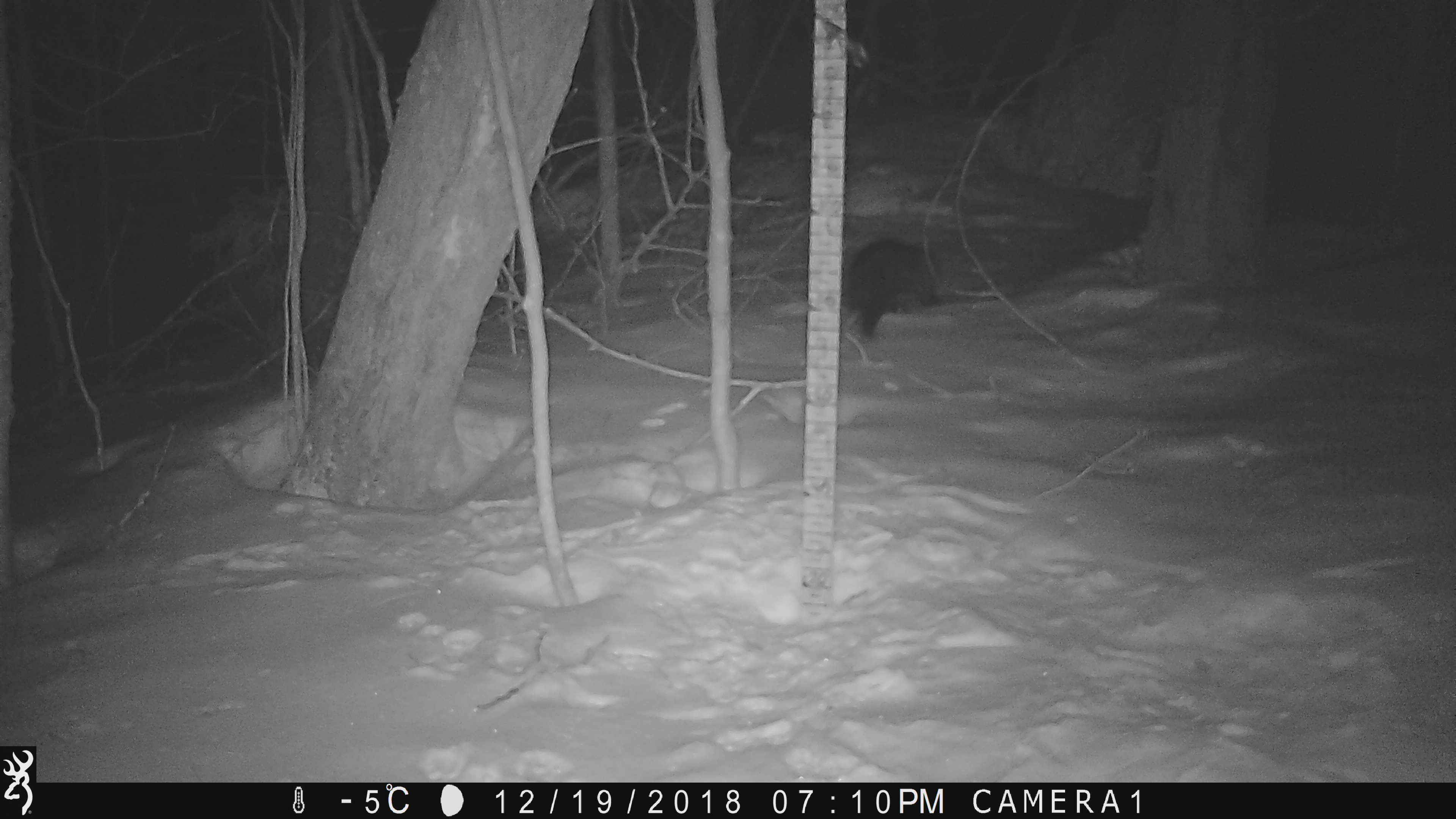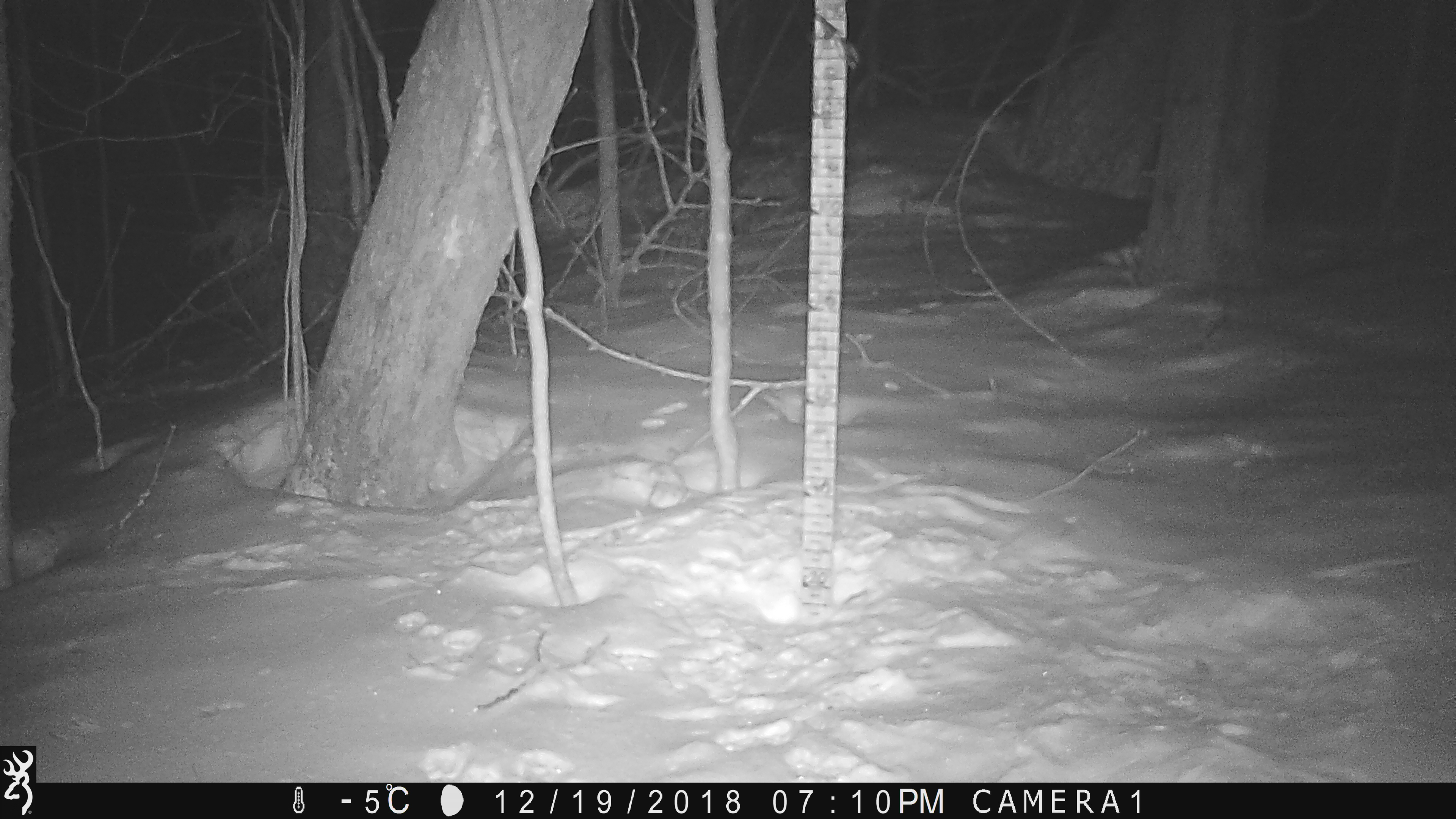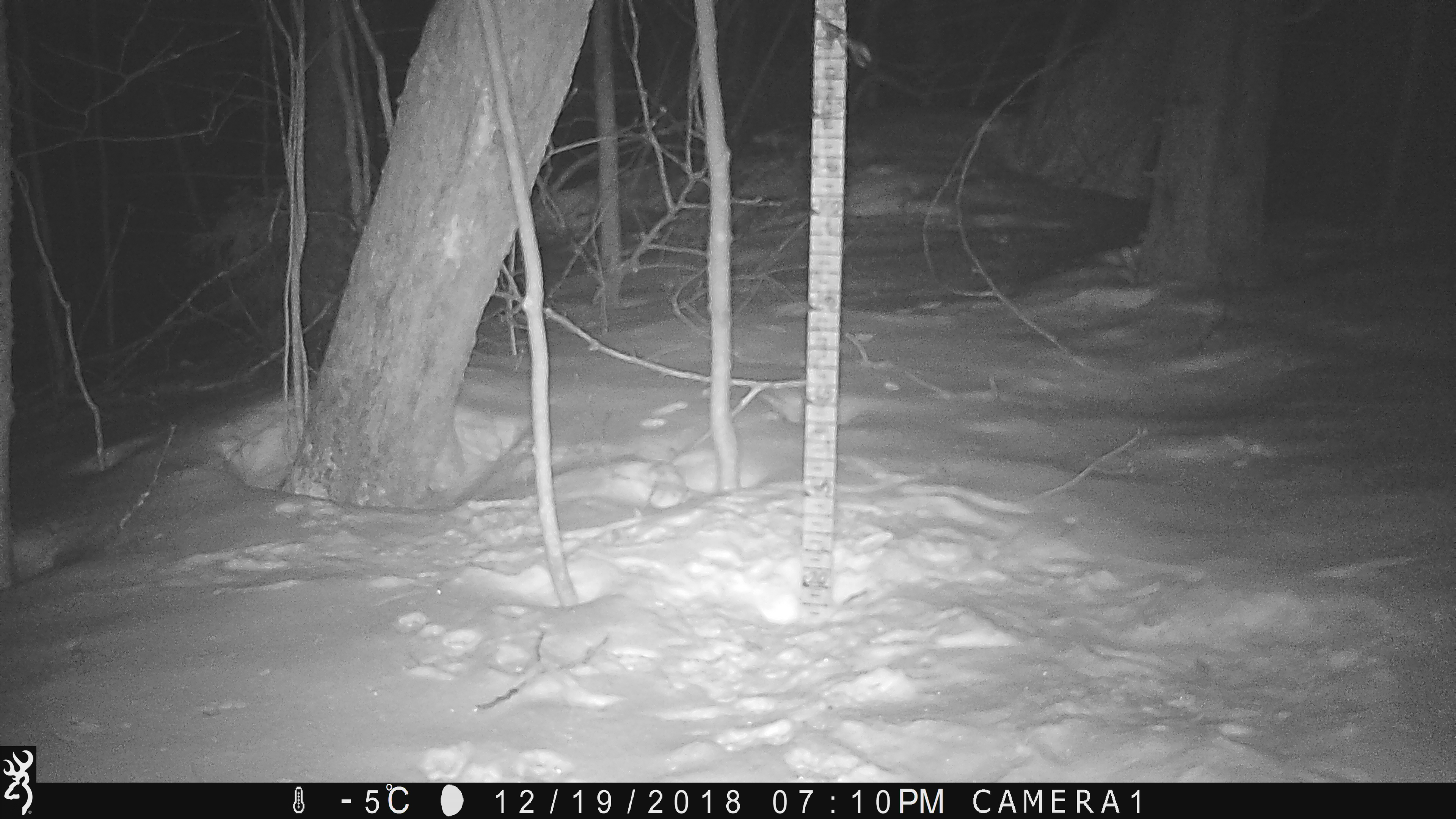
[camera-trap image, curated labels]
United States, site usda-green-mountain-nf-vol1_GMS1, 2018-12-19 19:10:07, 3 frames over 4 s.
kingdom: Animalia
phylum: Chordata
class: Mammalia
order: Carnivora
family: Mustelidae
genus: Pekania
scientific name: Pekania pennanti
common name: fisher